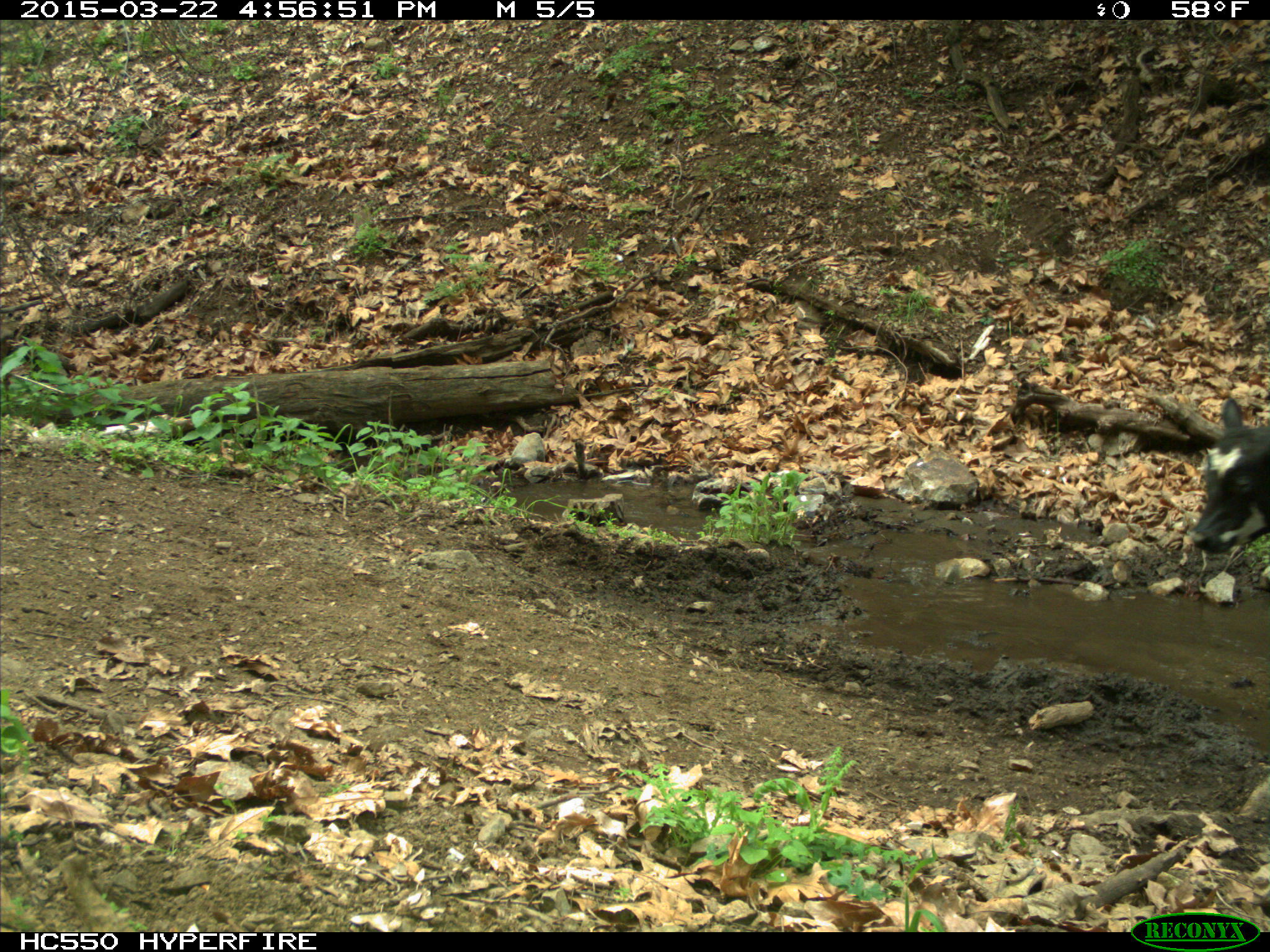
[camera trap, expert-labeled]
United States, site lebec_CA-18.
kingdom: Animalia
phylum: Chordata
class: Mammalia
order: Artiodactyla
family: Bovidae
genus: Bos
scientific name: Bos taurus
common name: domestic cow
Bos taurus (domestic cow).